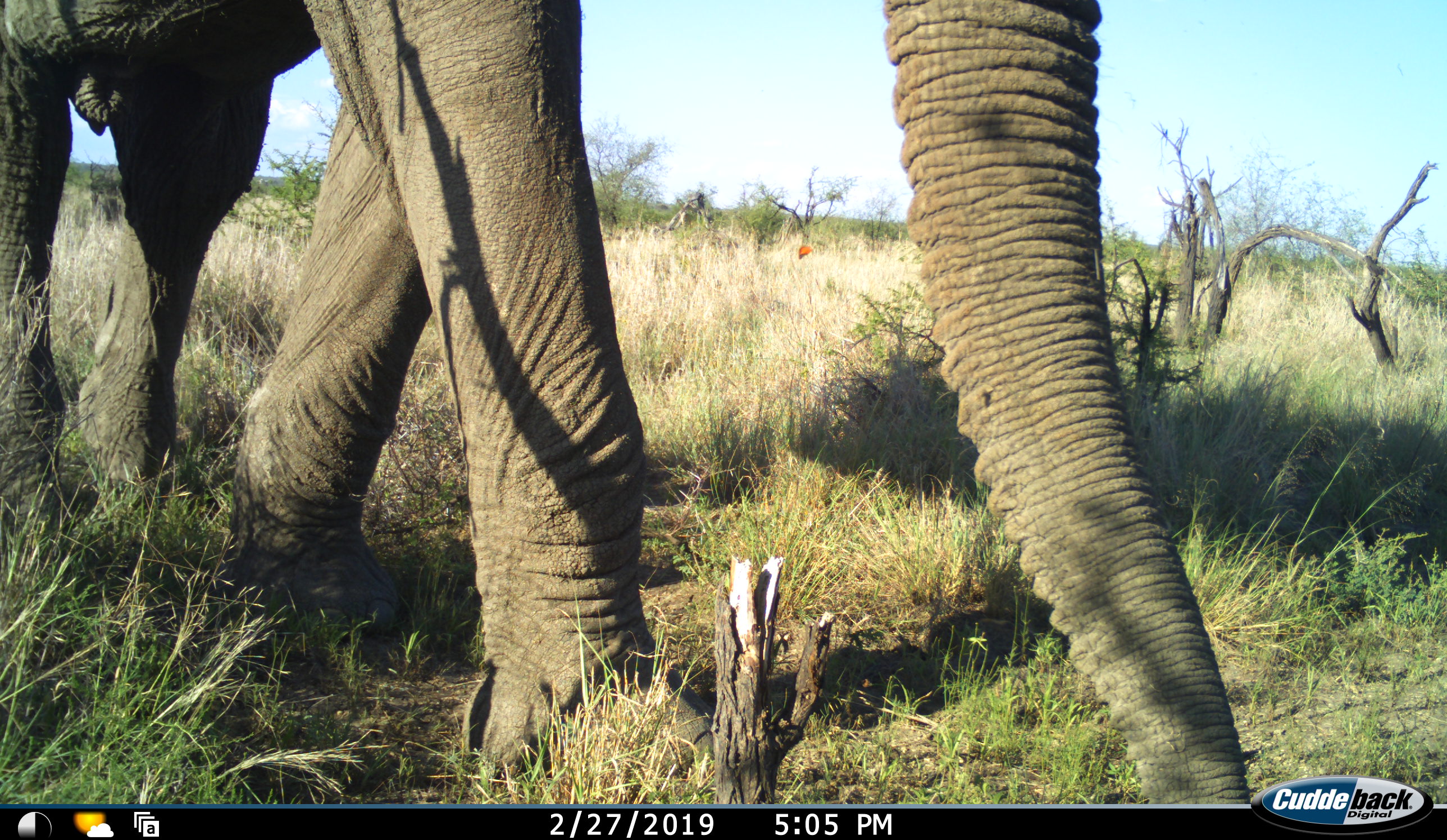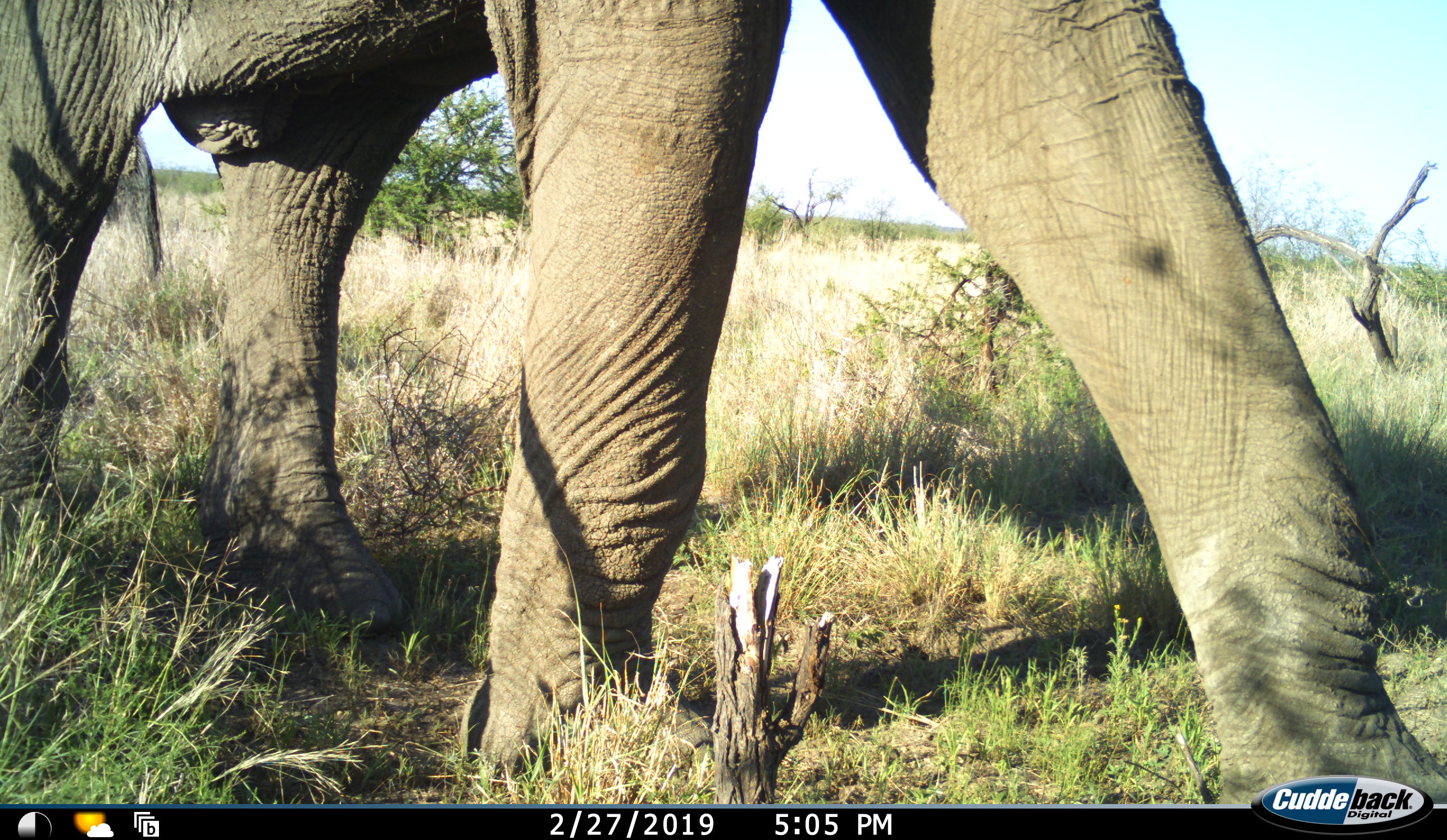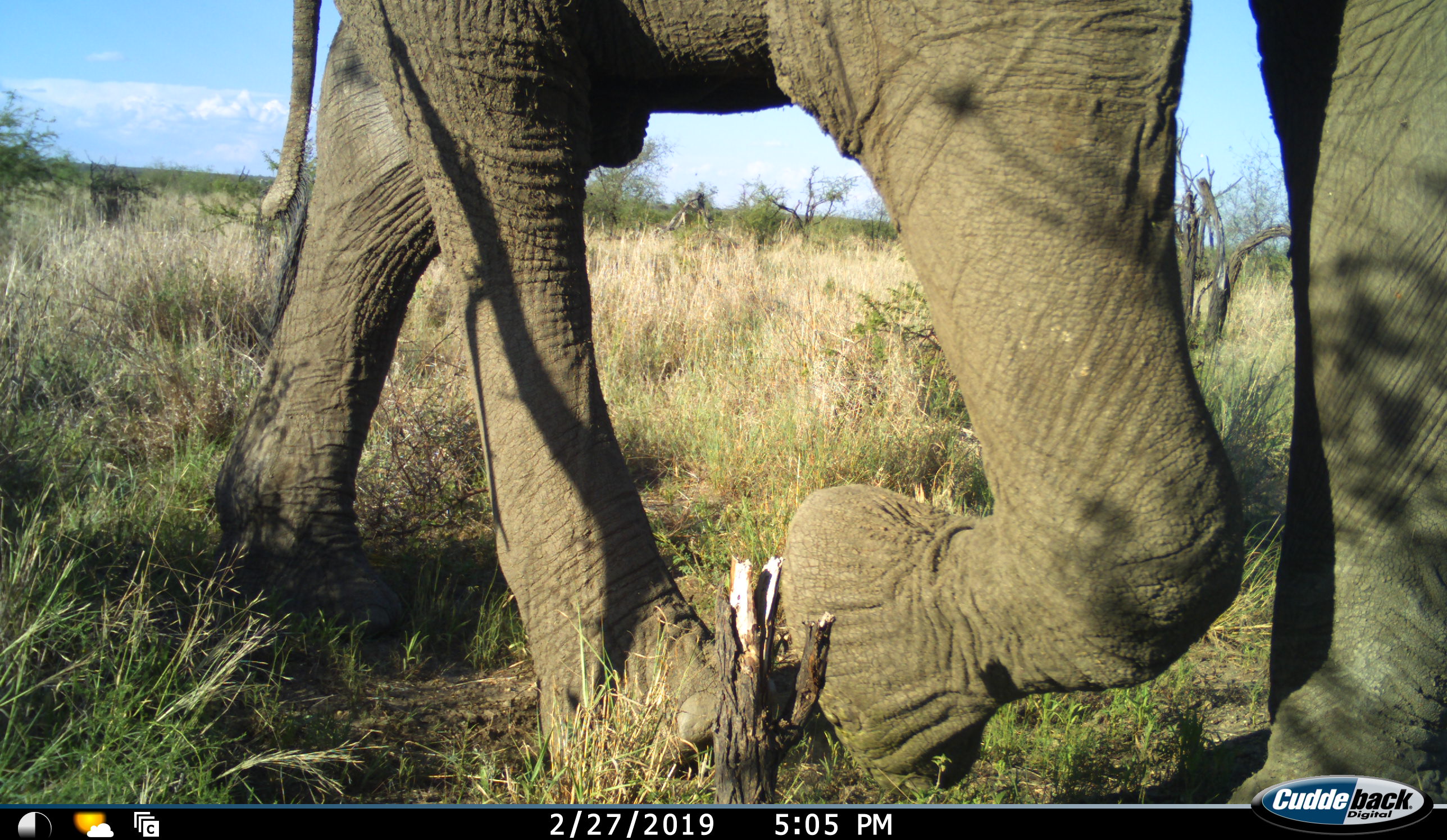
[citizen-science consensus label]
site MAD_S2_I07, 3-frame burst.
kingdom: Animalia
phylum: Chordata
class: Mammalia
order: Proboscidea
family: Elephantidae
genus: Loxodonta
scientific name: Loxodonta africana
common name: african bush elephant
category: elephant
Elephant (african bush elephant) (Loxodonta africana), count 1. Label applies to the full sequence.